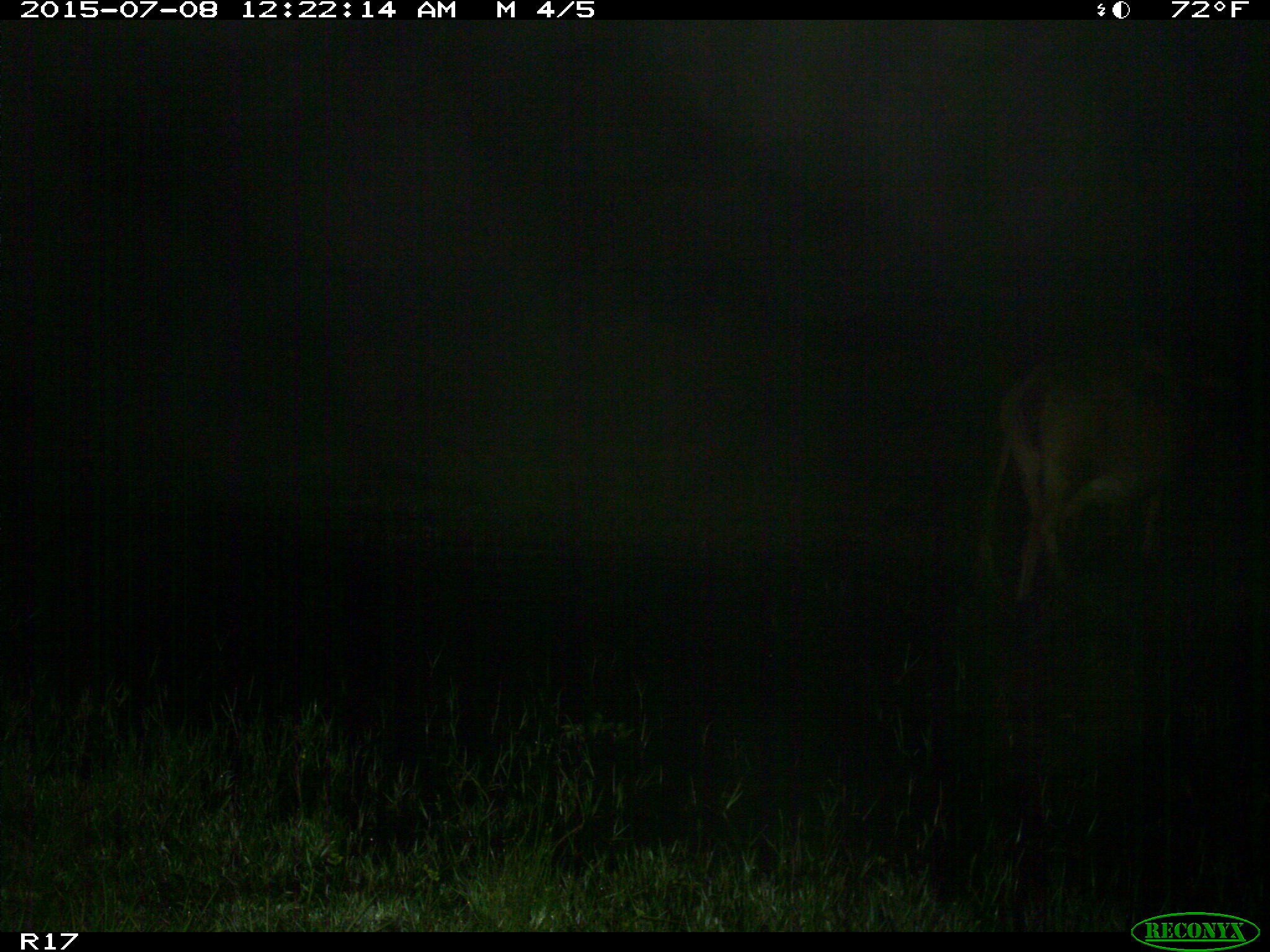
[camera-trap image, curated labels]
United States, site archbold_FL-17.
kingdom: Animalia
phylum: Chordata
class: Mammalia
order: Artiodactyla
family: Bovidae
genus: Bos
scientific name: Bos taurus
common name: domestic cow